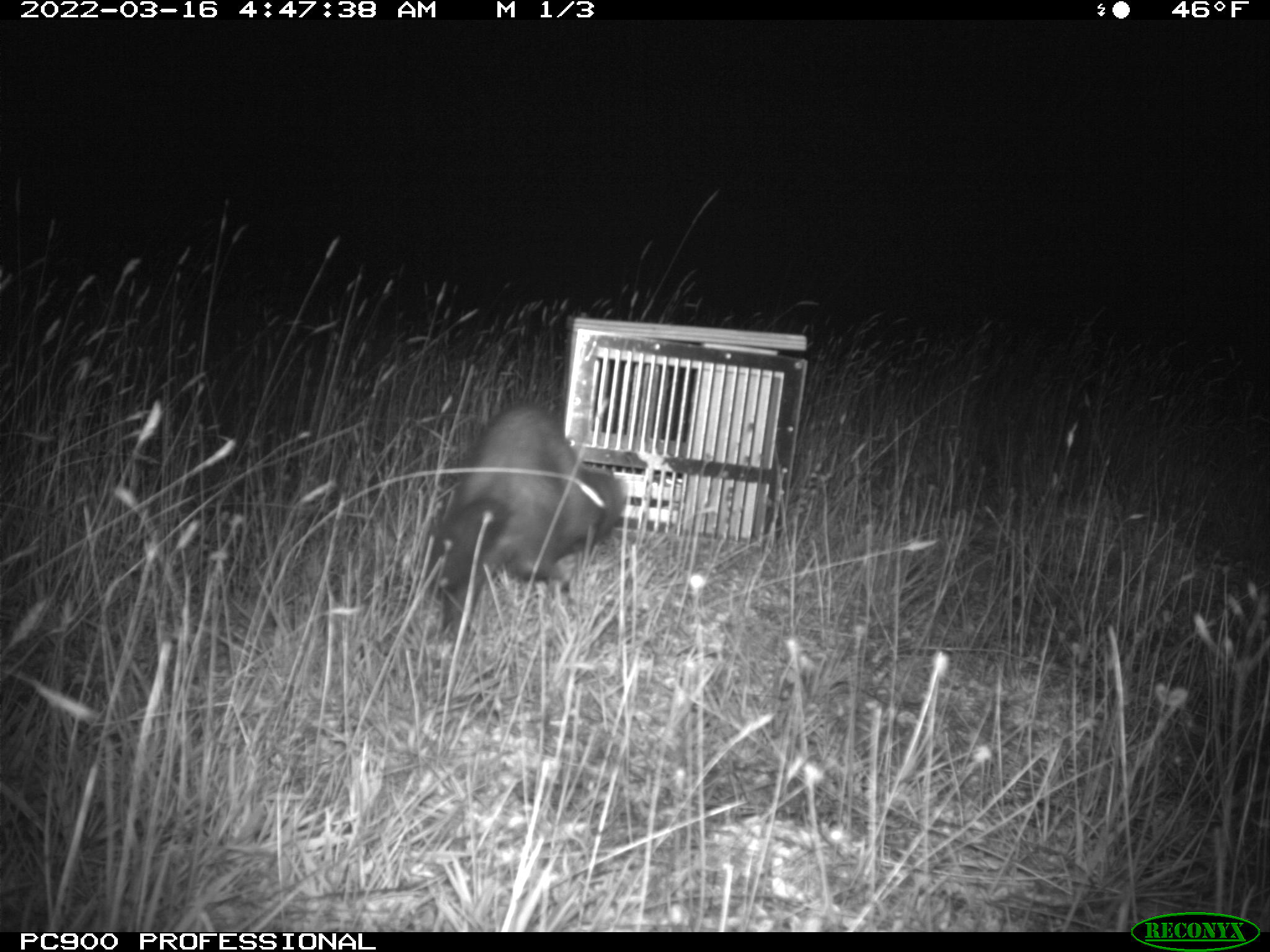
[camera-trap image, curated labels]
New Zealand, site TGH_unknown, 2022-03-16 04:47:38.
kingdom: Animalia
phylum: Chordata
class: Mammalia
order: Carnivora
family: Mustelidae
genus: Mustela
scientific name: Mustela furo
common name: ferret